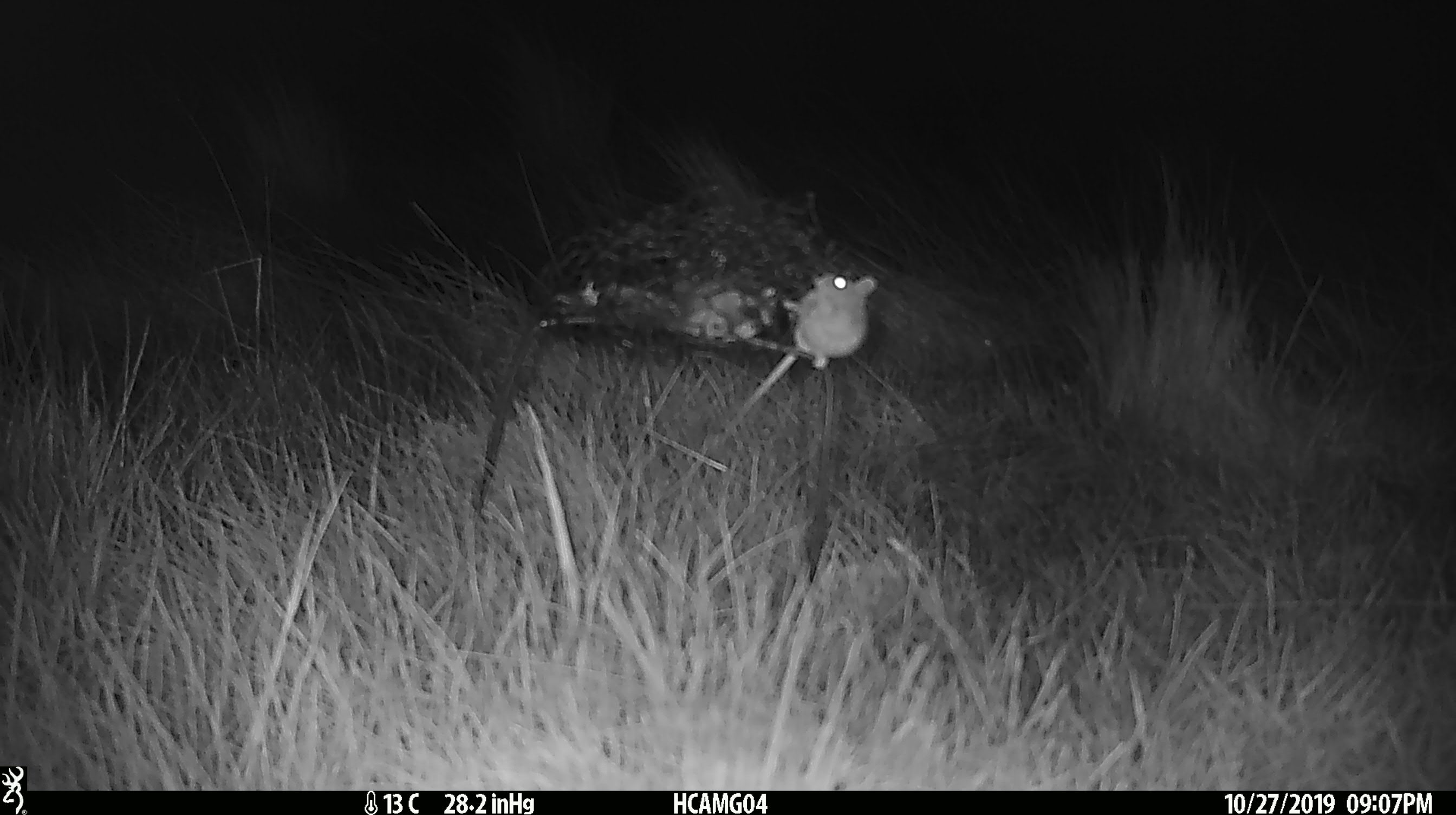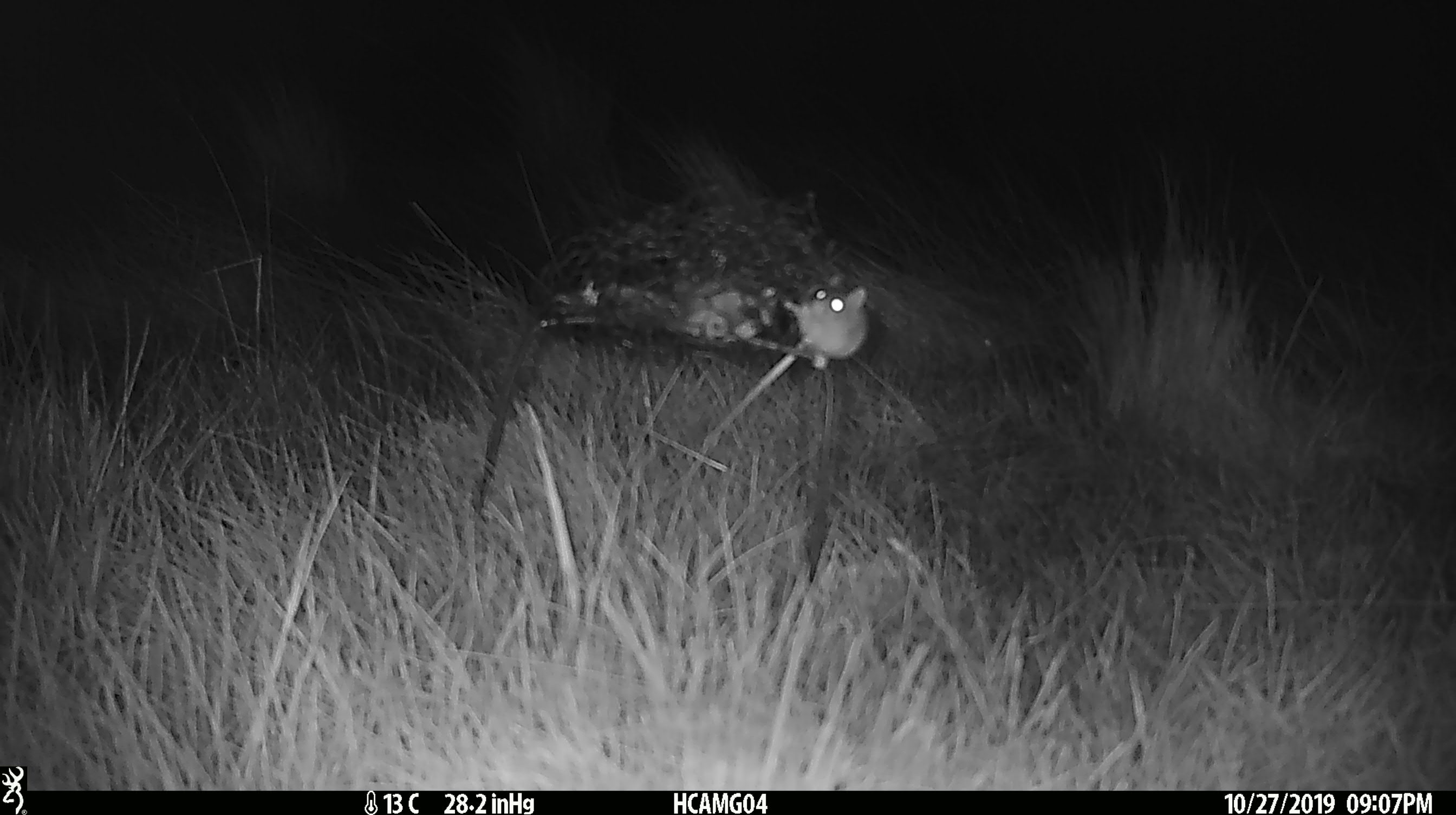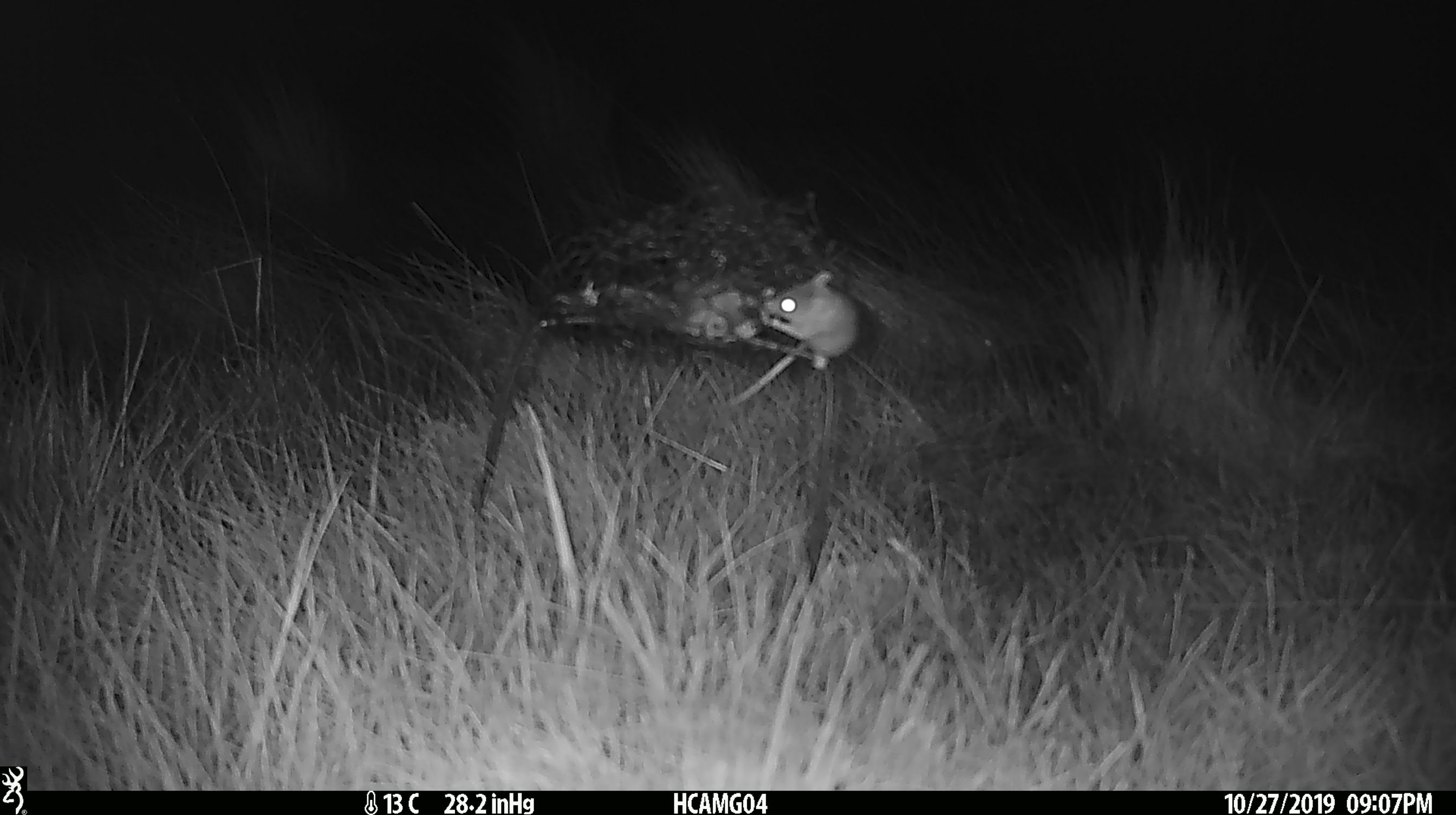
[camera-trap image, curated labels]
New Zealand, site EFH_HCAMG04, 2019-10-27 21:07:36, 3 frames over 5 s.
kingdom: Animalia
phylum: Chordata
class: Mammalia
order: Rodentia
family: Muridae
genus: Mus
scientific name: Mus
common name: mouse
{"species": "mouse (Mus)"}